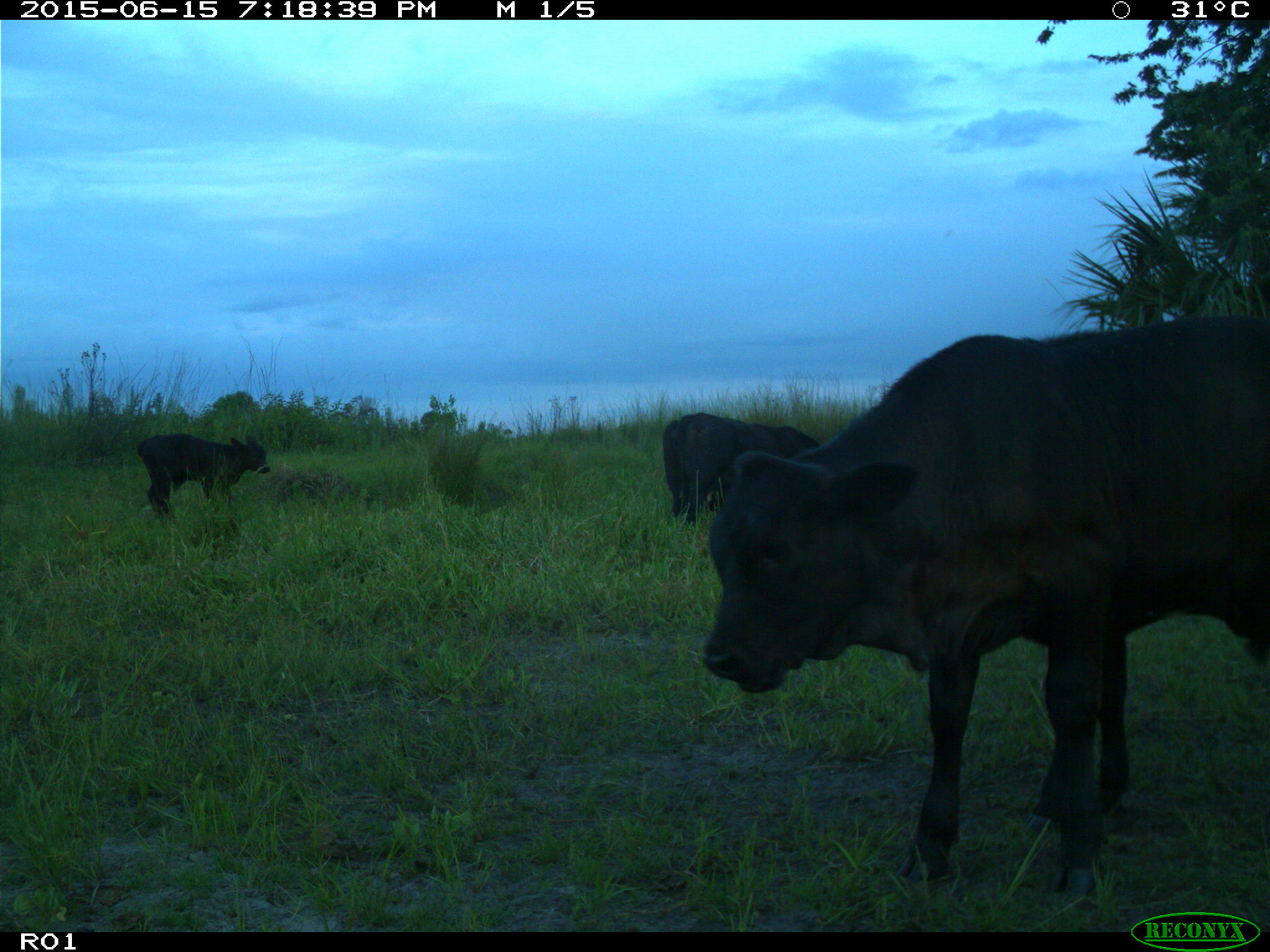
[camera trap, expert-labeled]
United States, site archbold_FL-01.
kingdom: Animalia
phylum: Chordata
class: Mammalia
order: Artiodactyla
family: Bovidae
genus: Bos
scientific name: Bos taurus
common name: domestic cow